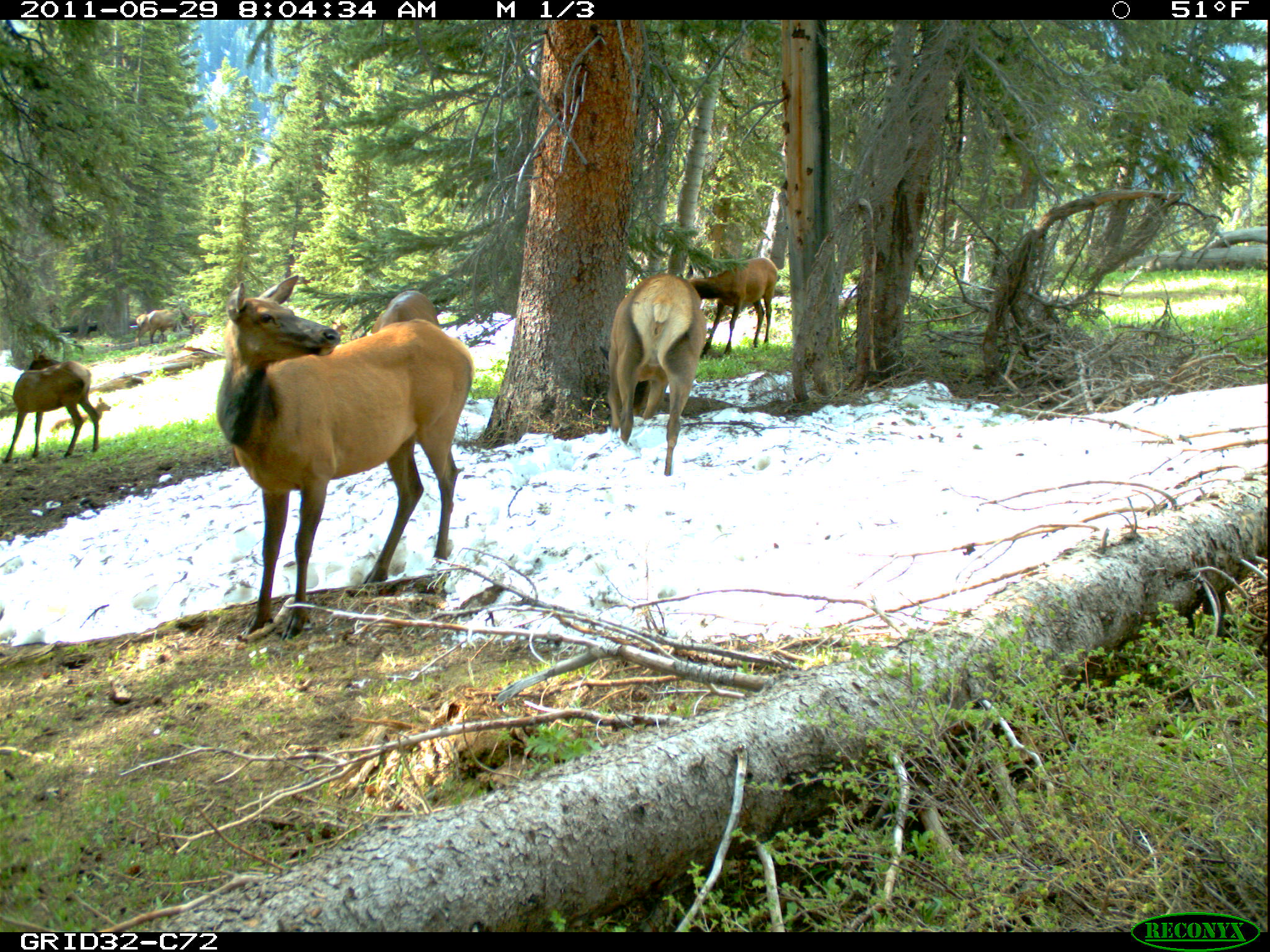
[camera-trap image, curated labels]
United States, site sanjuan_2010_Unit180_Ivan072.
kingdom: Animalia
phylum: Chordata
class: Mammalia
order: Artiodactyla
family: Cervidae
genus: Cervus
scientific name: Cervus elaphus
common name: red deer